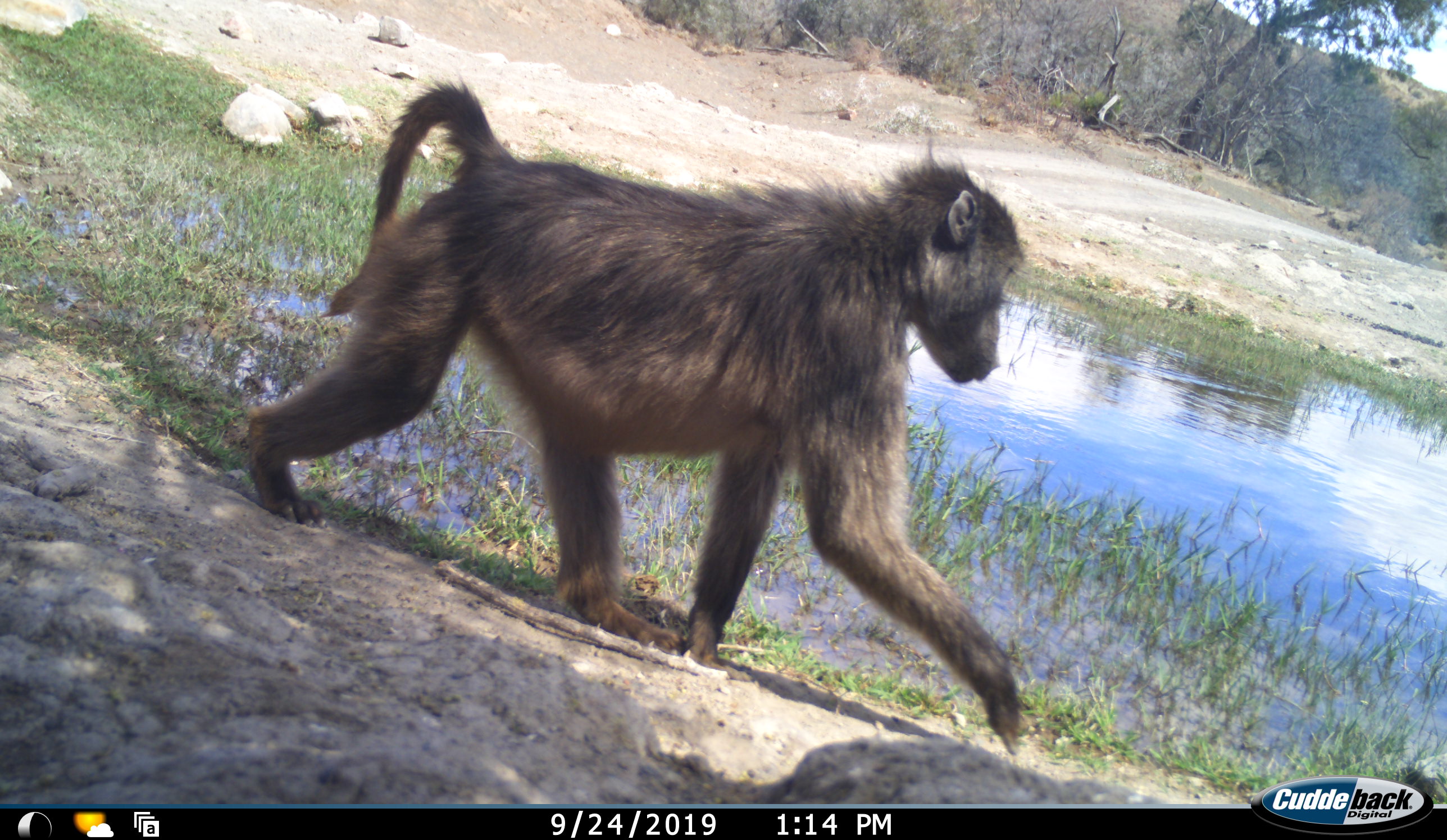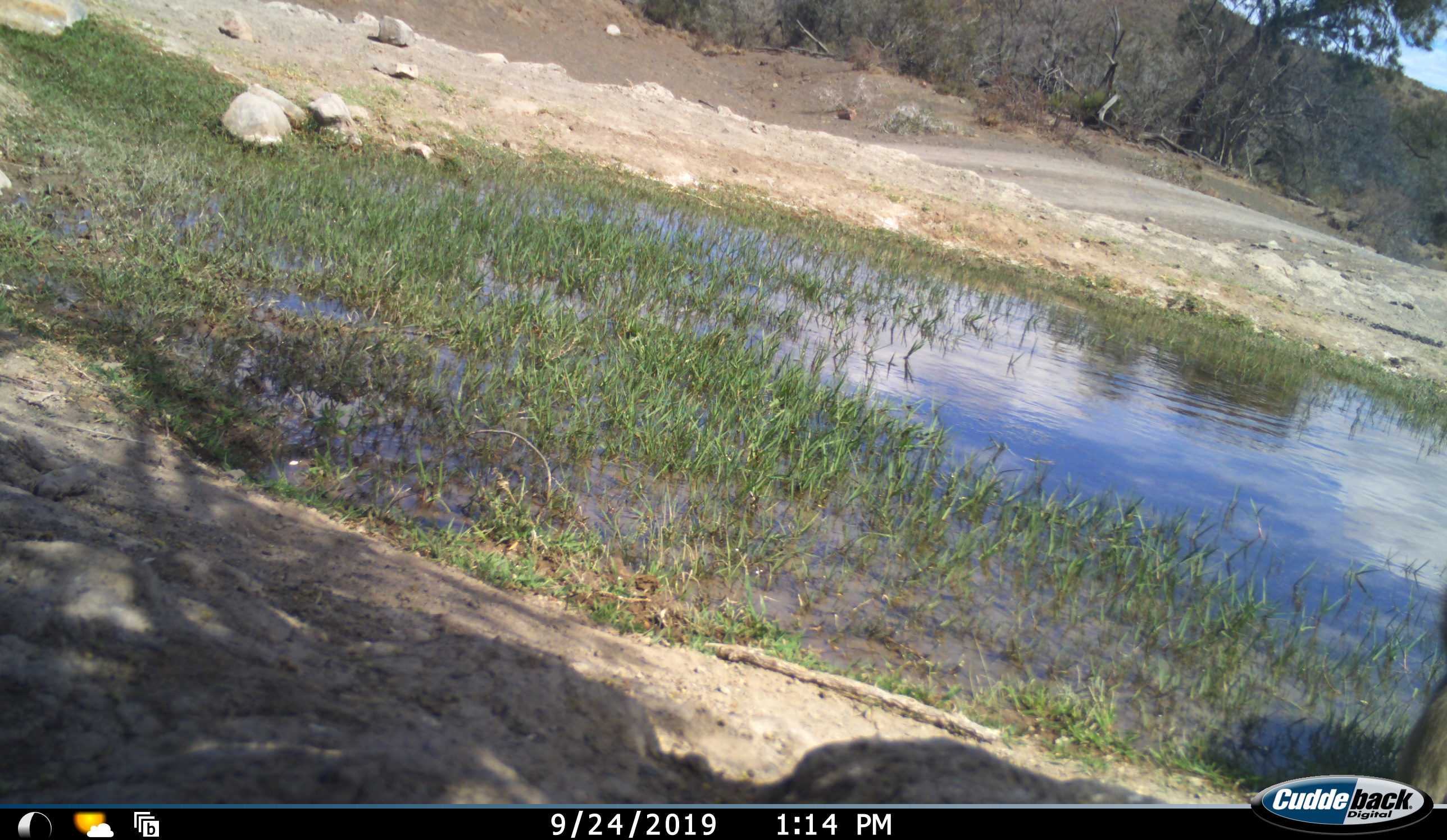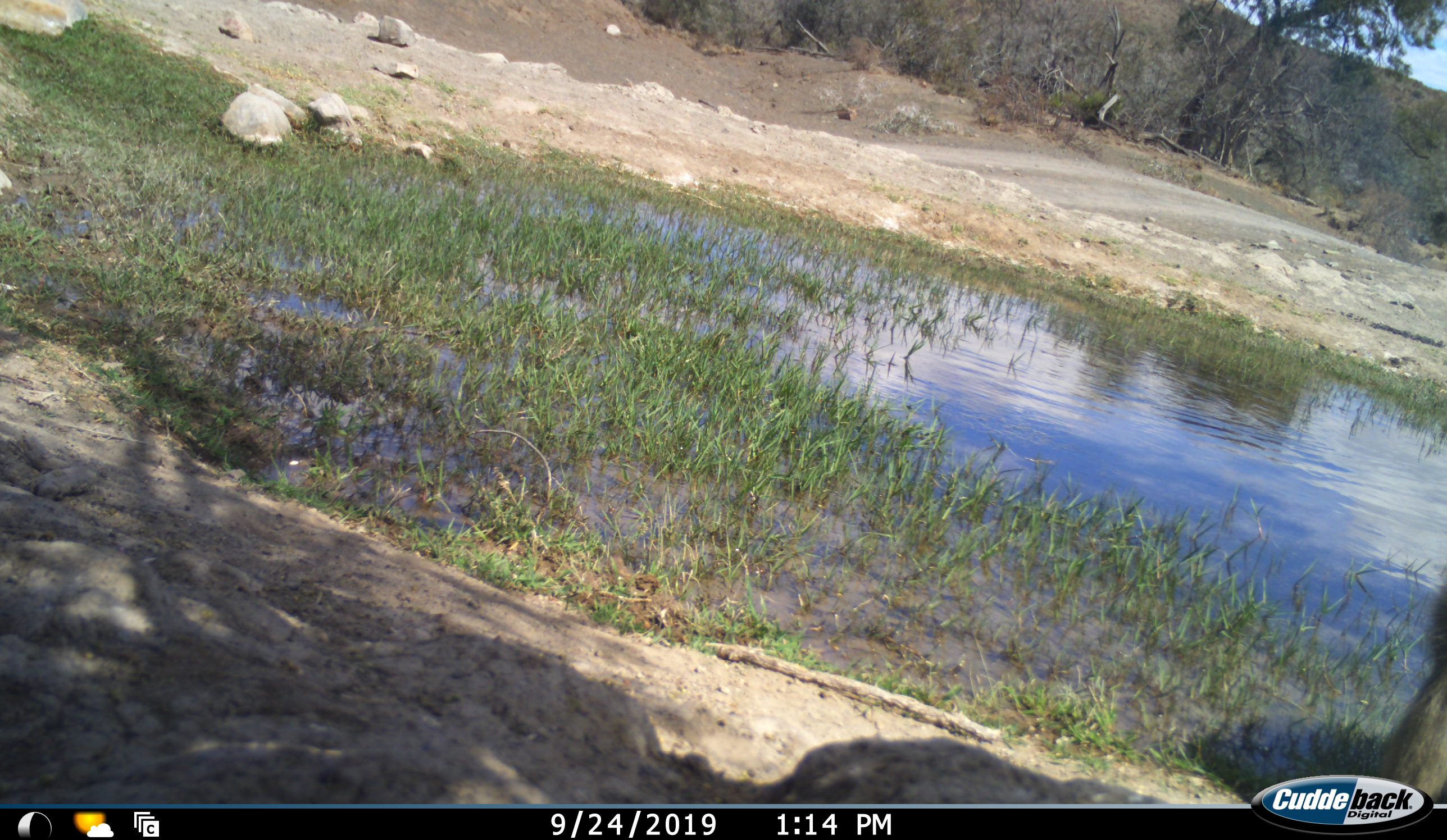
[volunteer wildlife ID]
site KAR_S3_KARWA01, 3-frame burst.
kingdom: Animalia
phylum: Chordata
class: Mammalia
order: Primates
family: Cercopithecidae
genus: Papio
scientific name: Papio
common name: baboon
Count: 1.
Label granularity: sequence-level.